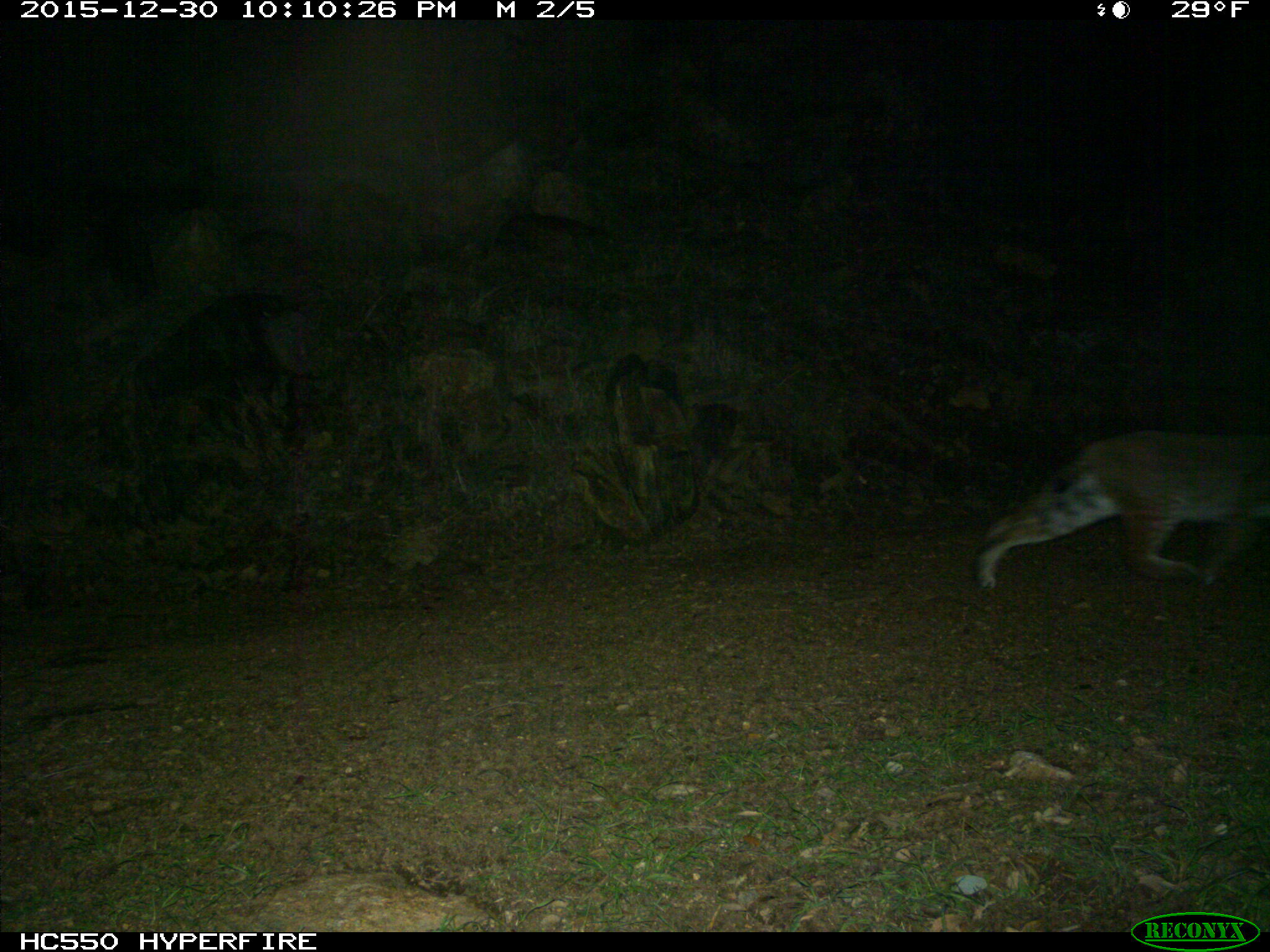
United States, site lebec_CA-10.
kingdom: Animalia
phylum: Chordata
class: Mammalia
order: Carnivora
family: Felidae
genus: Lynx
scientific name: Lynx rufus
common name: bobcat